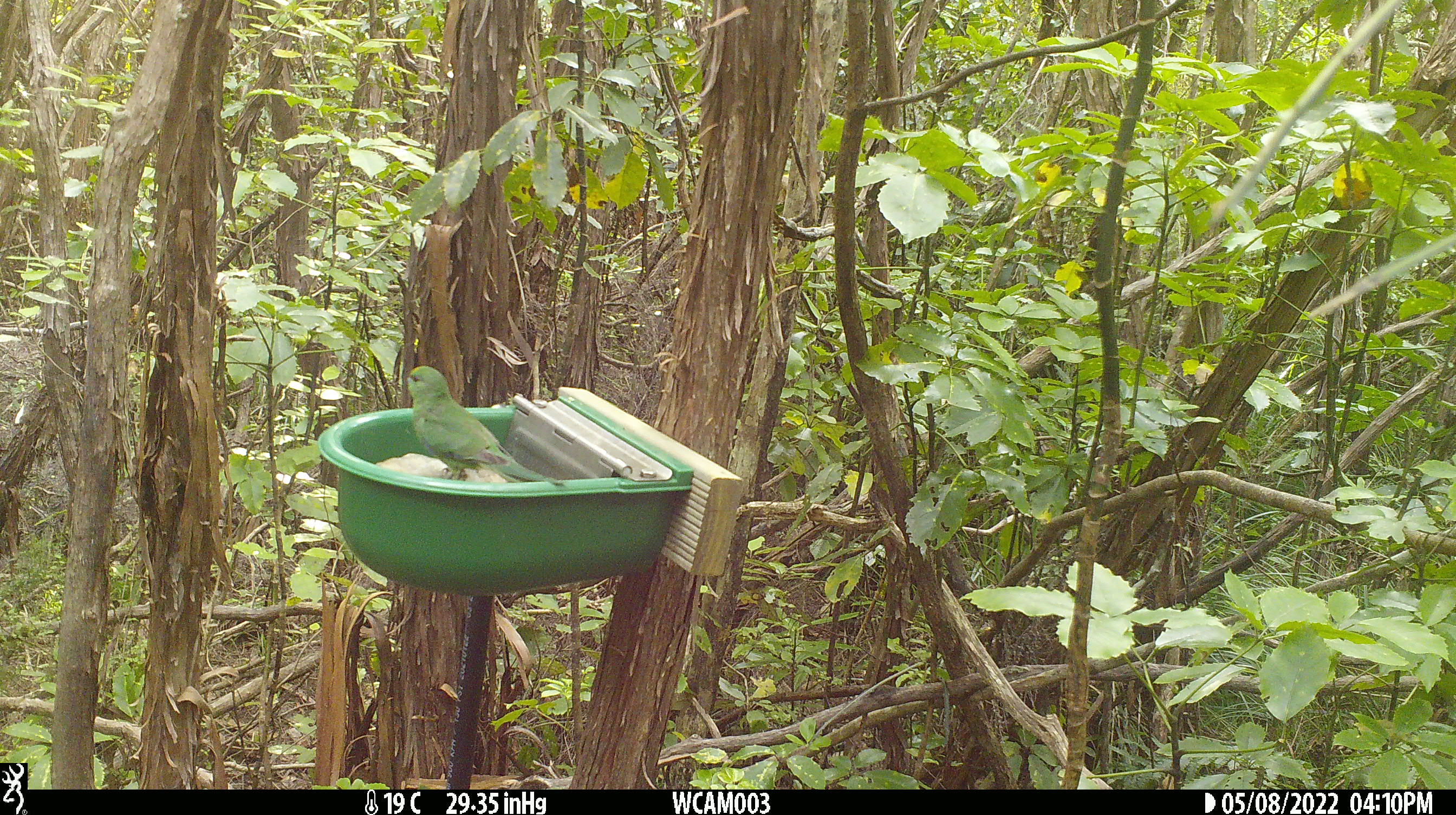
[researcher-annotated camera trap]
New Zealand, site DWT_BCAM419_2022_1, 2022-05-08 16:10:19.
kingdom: Animalia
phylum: Chordata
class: Aves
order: Psittaciformes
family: Psittaculidae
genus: Cyanoramphus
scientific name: Cyanoramphus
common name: parakeet